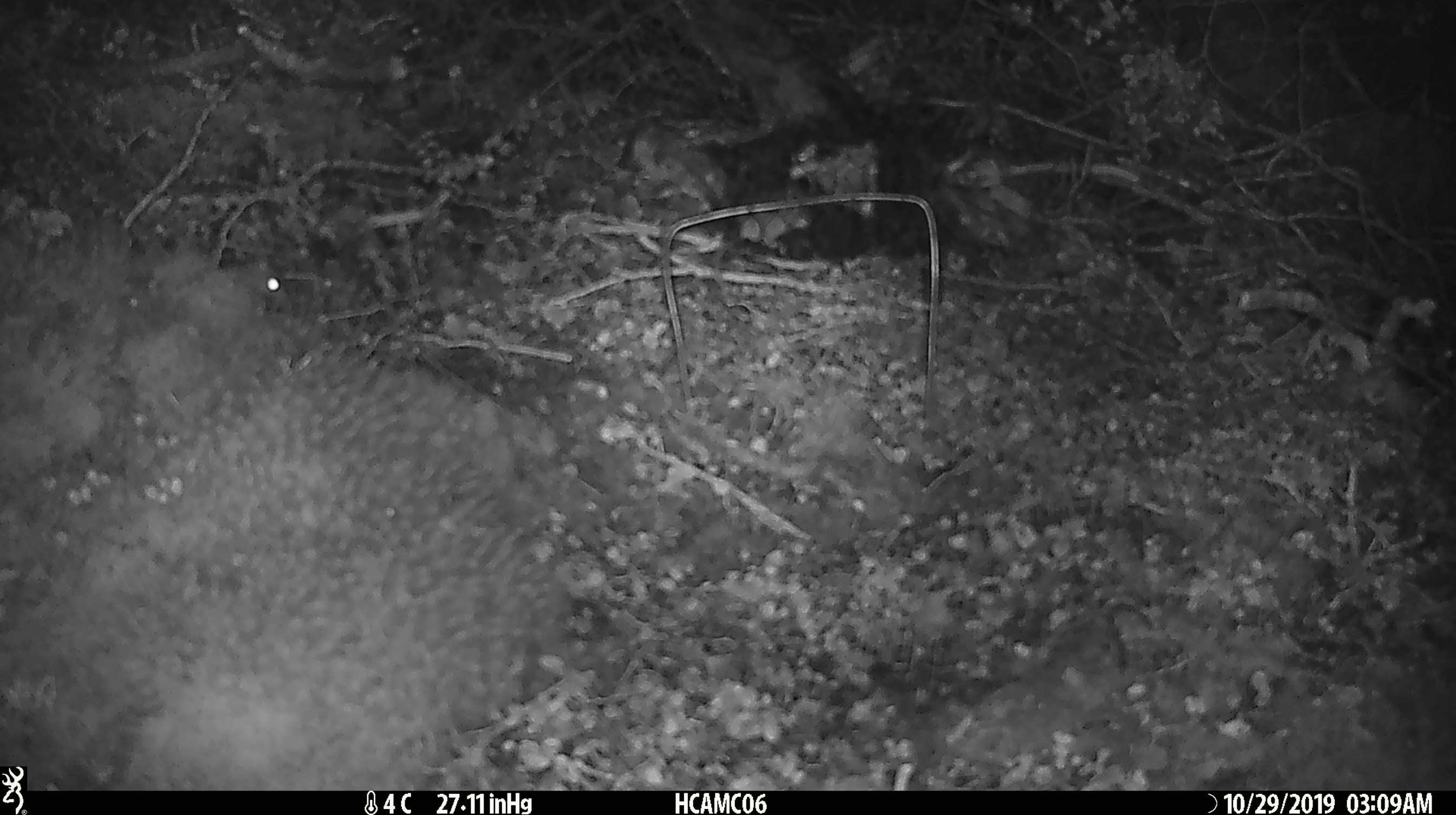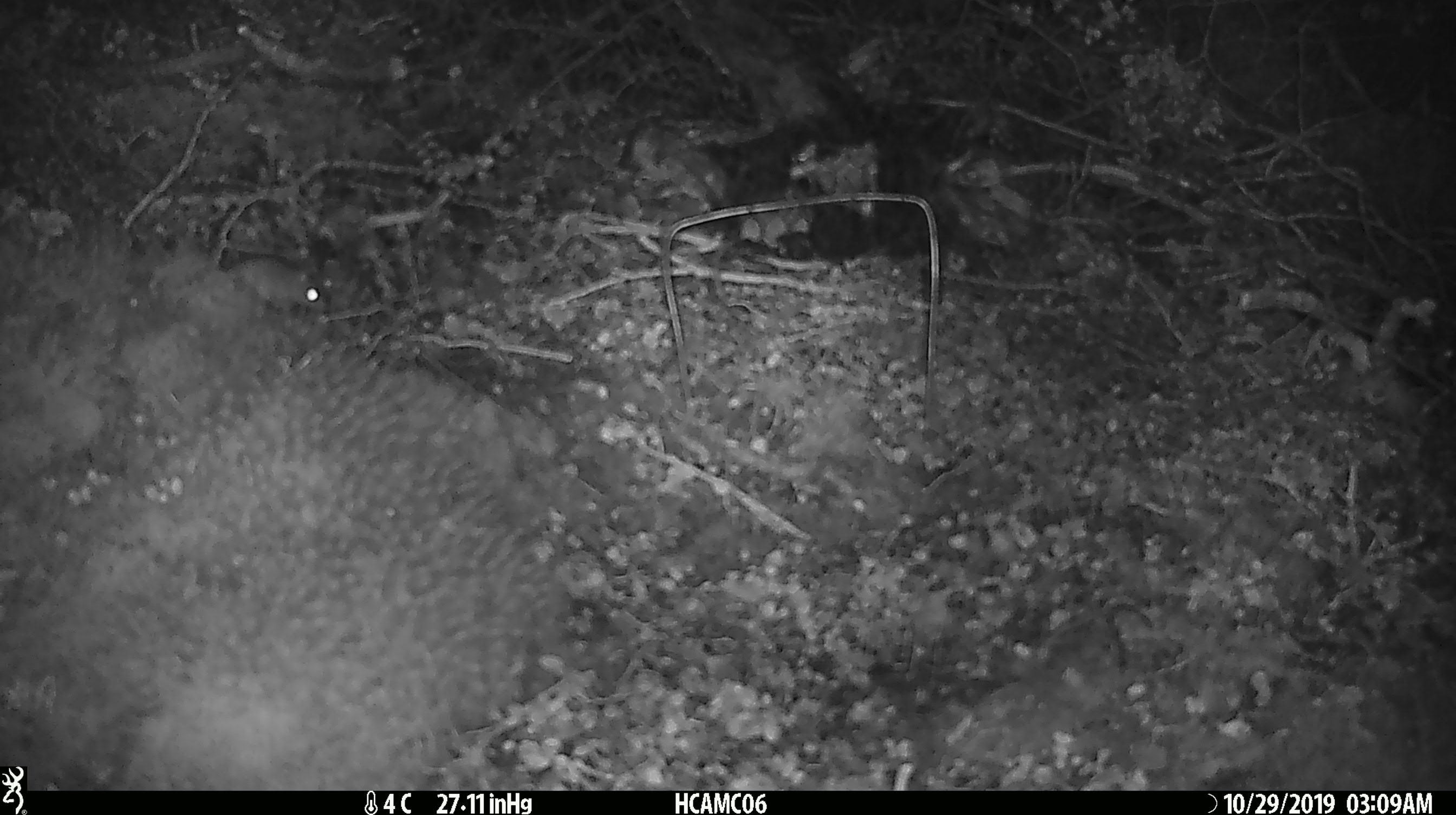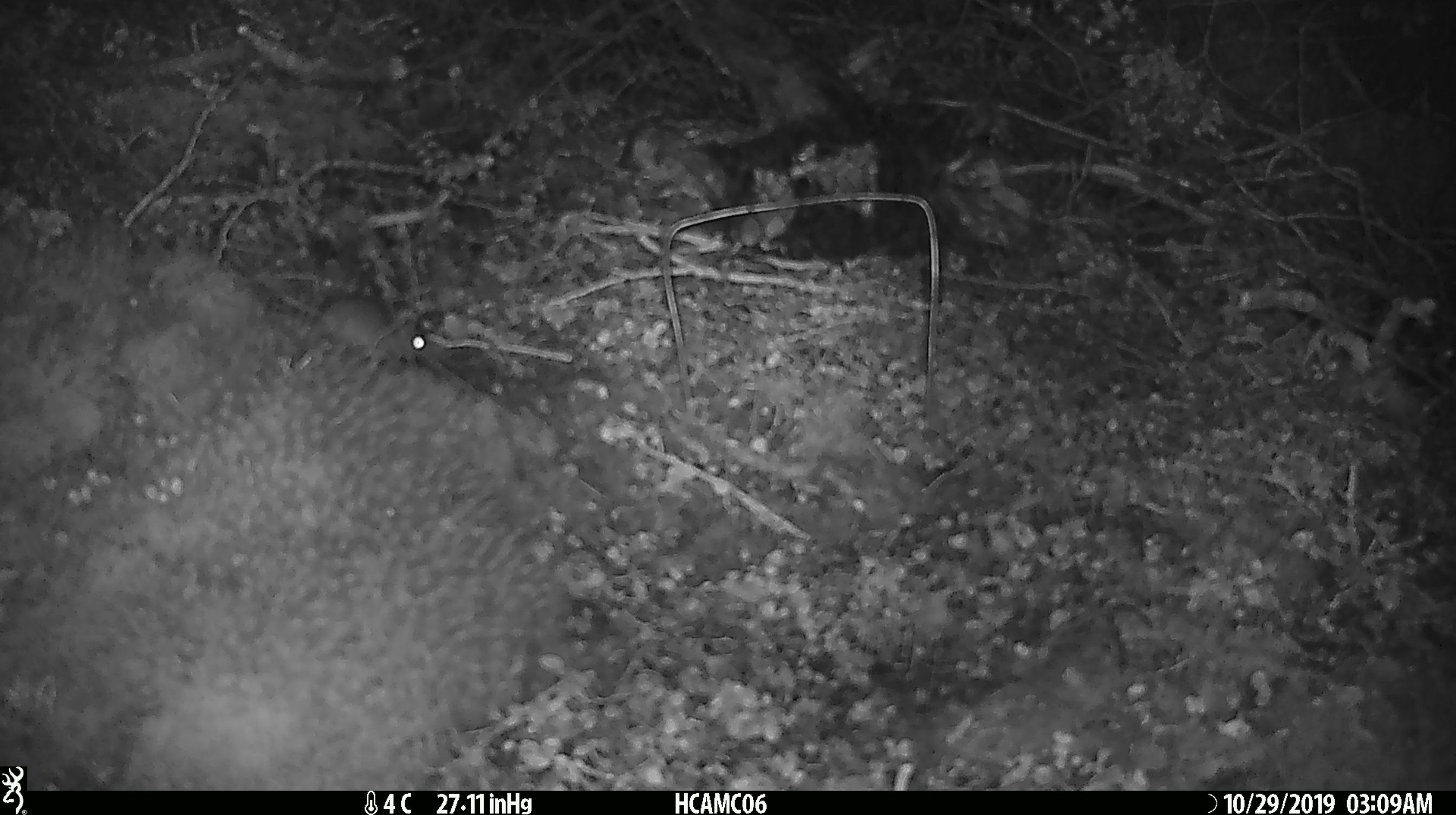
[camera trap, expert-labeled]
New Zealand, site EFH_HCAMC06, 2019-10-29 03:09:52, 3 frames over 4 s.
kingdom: Animalia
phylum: Chordata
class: Mammalia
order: Rodentia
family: Muridae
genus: Mus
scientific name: Mus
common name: mouse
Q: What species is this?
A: Mouse (Mus).